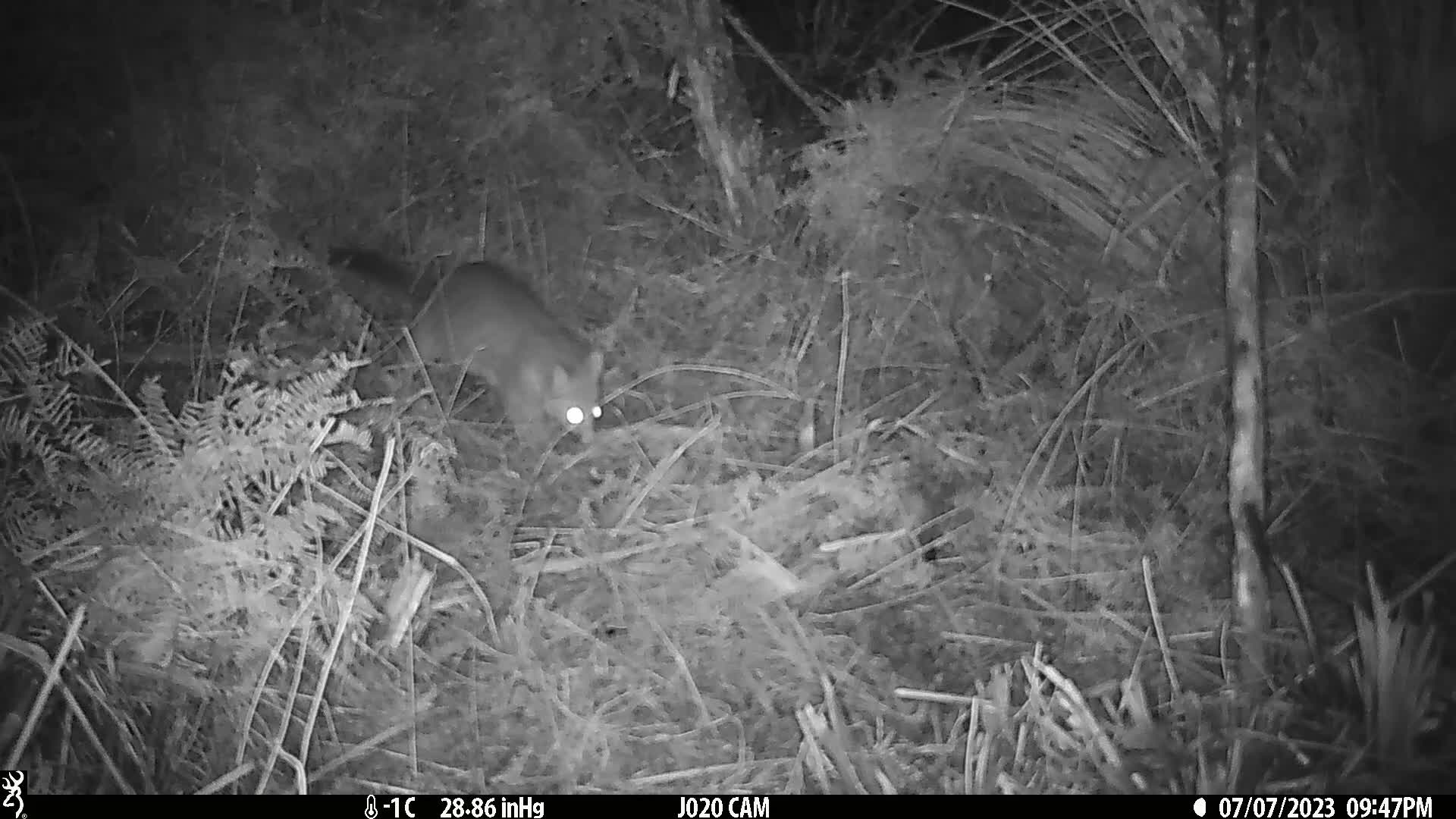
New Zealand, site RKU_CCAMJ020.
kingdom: Animalia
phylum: Chordata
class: Mammalia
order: Diprotodontia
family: Phalangeridae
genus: Trichosurus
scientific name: Trichosurus vulpecula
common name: common brushtail possum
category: possum